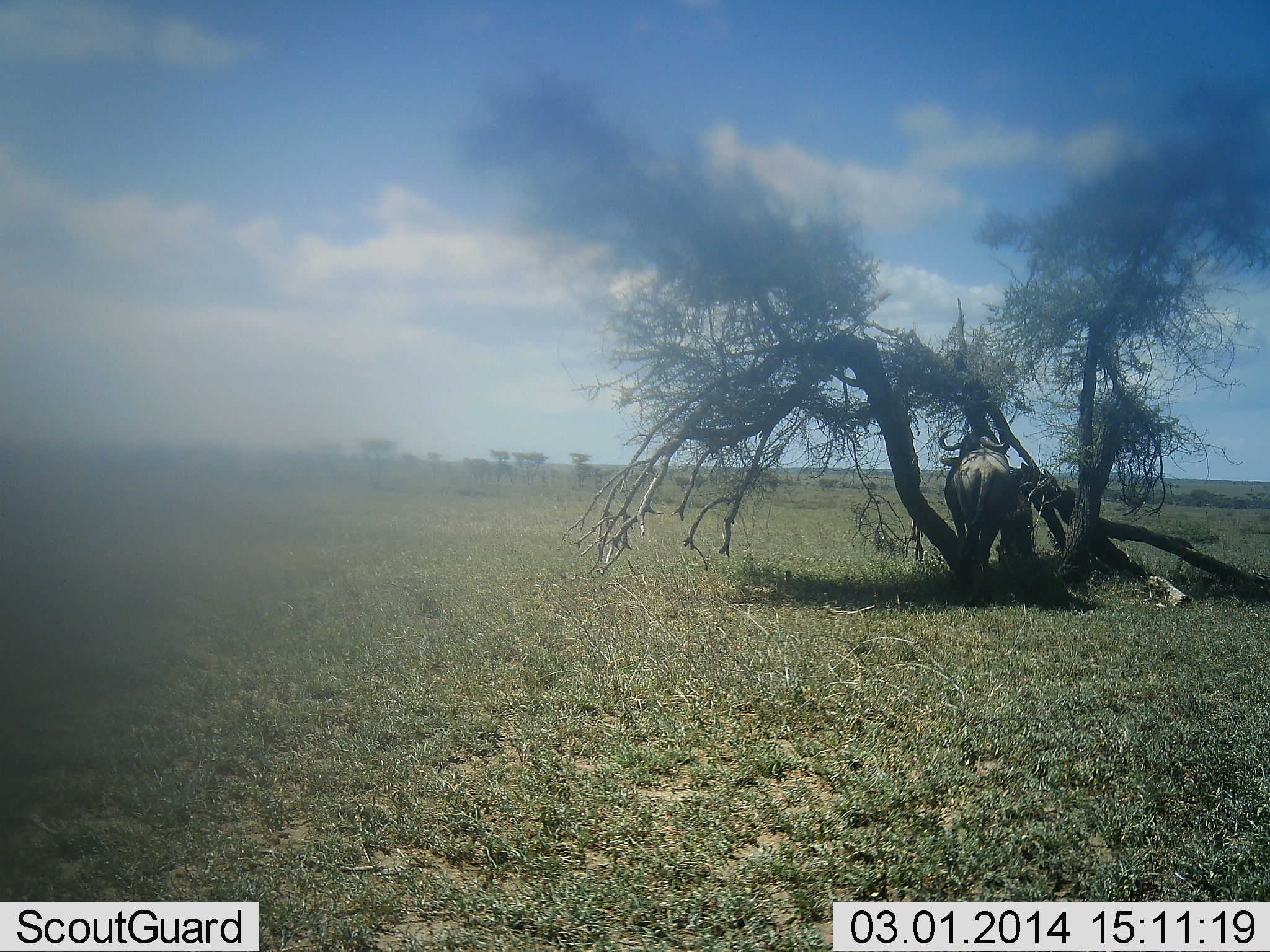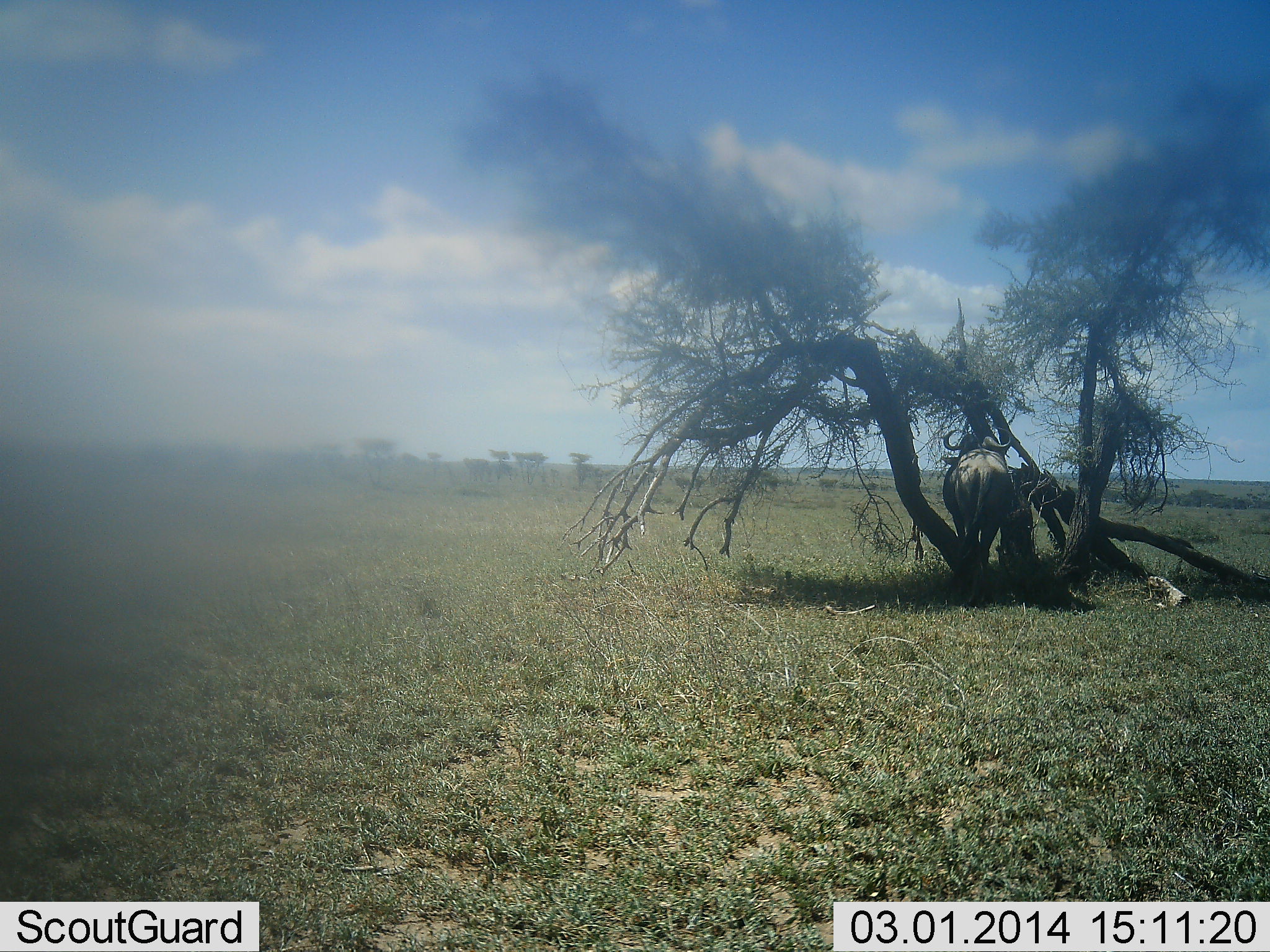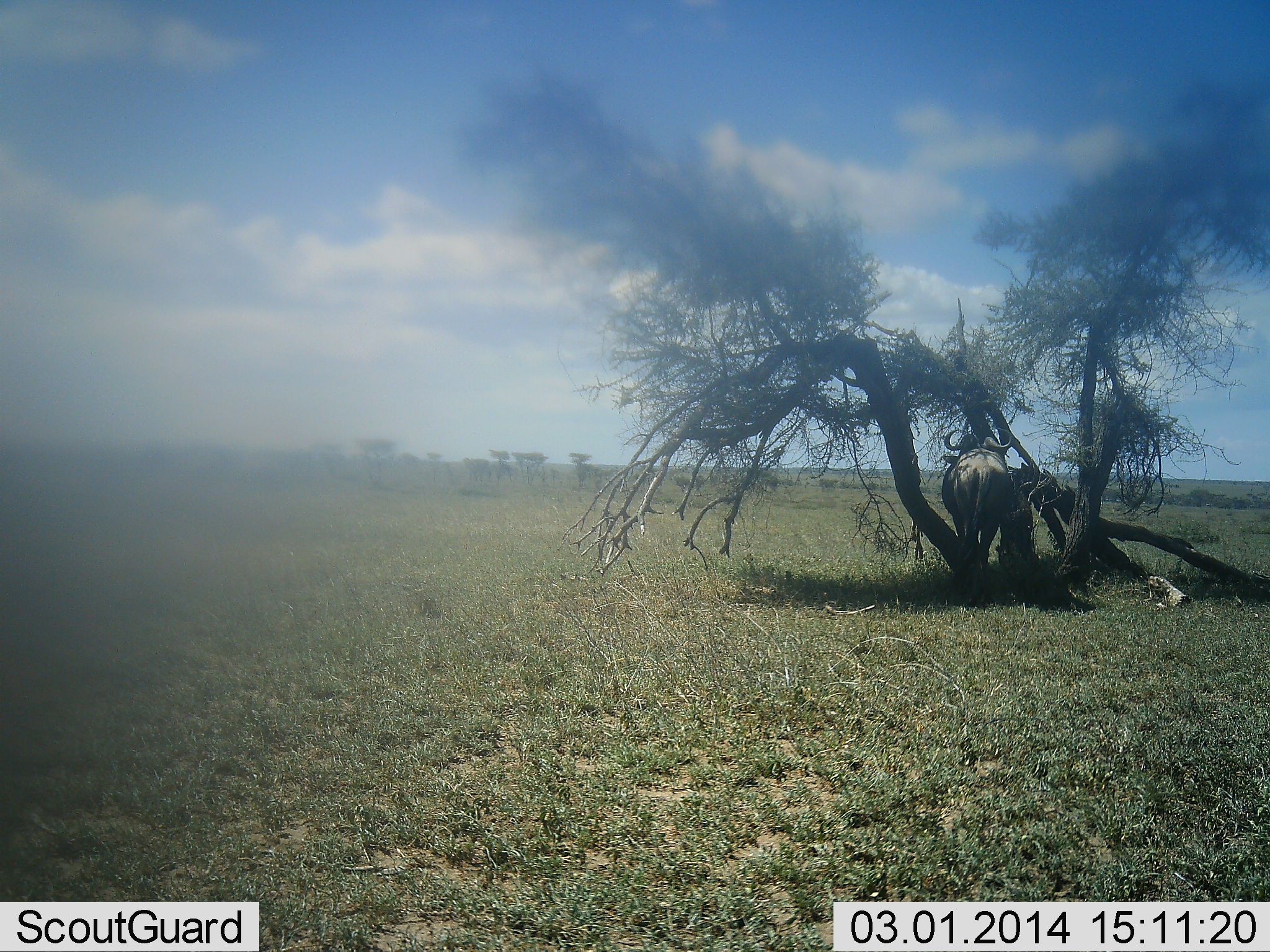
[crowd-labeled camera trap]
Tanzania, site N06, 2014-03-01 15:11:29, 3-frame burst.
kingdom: Animalia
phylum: Chordata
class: Mammalia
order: Artiodactyla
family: Bovidae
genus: Connochaetes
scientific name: Connochaetes taurinus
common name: blue wildebeest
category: wildebeest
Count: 1.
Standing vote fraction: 89%.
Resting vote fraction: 17%.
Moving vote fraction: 3%.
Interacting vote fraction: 0%.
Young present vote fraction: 3%.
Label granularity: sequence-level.